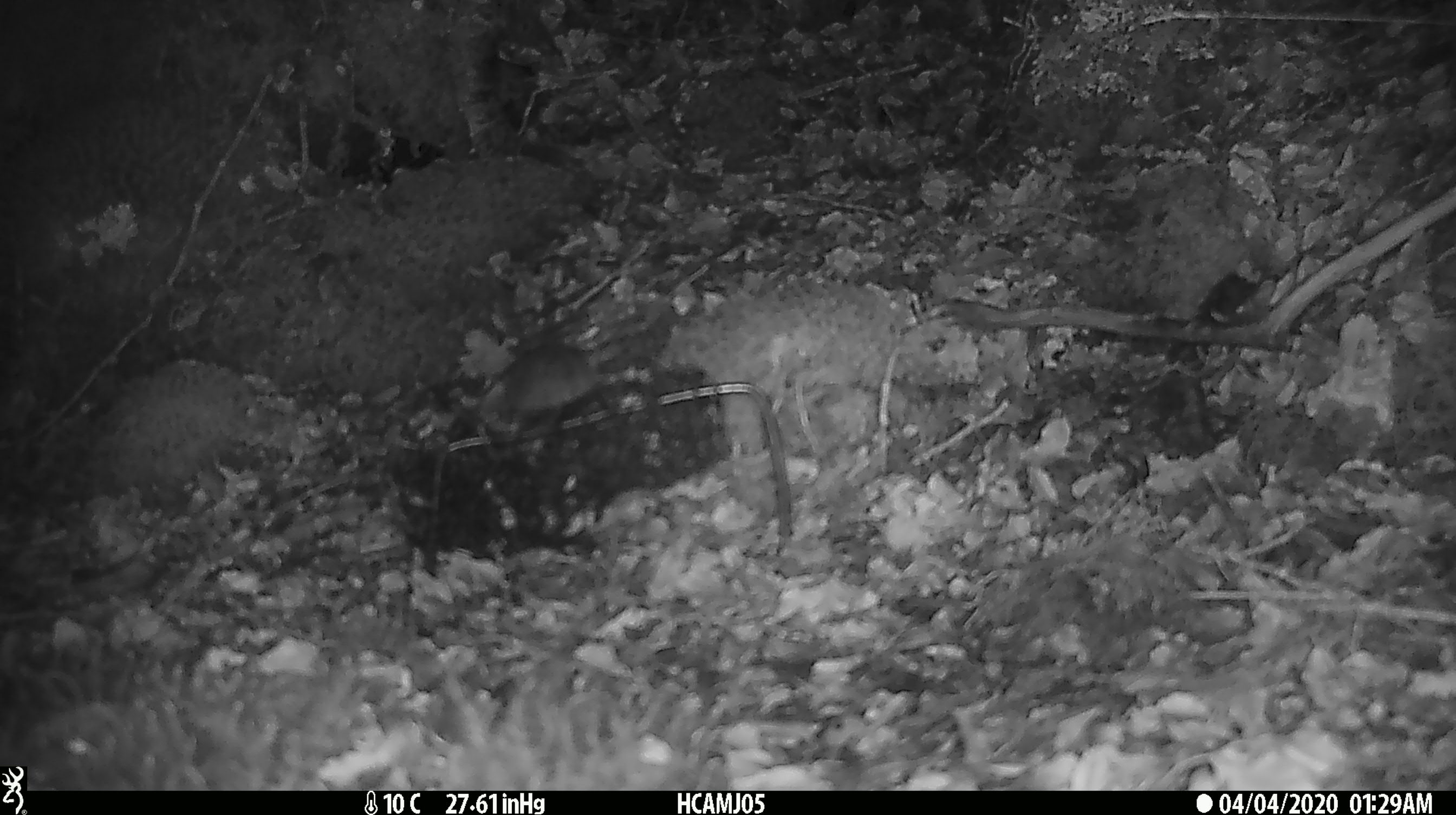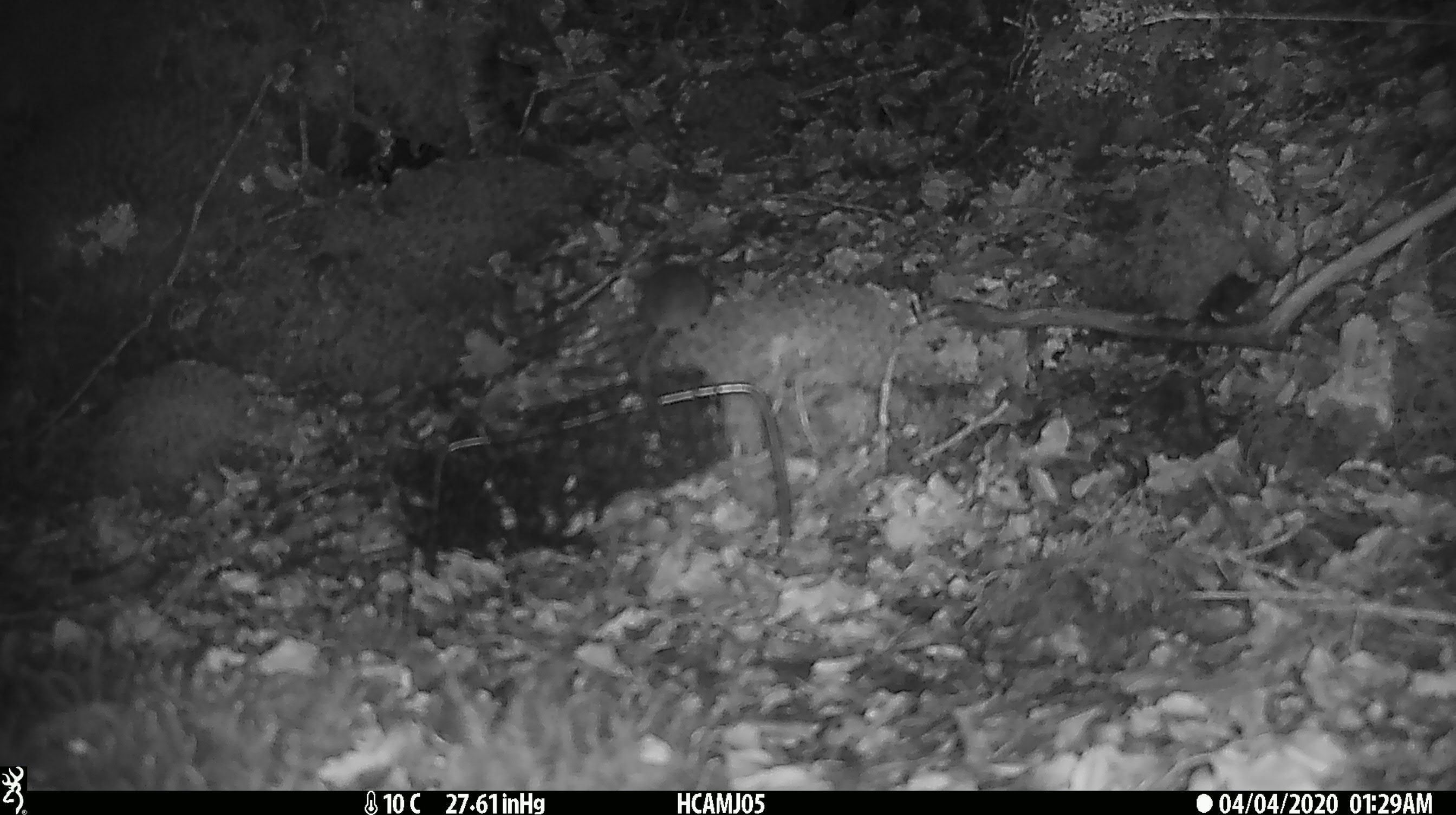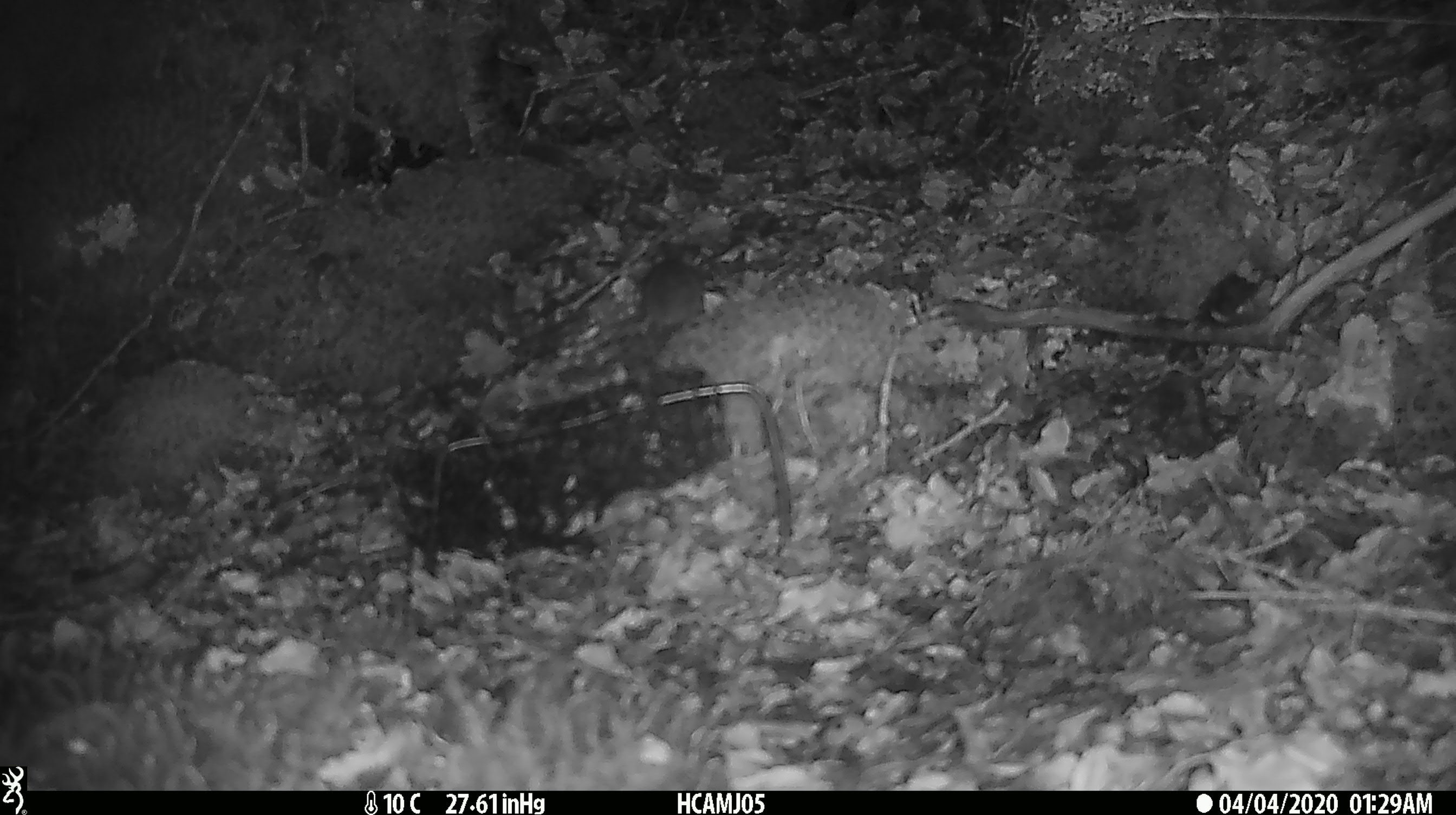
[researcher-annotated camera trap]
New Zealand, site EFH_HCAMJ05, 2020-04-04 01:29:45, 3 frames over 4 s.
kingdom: Animalia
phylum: Chordata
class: Mammalia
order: Rodentia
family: Muridae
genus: Mus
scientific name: Mus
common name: mouse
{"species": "mouse (Mus)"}